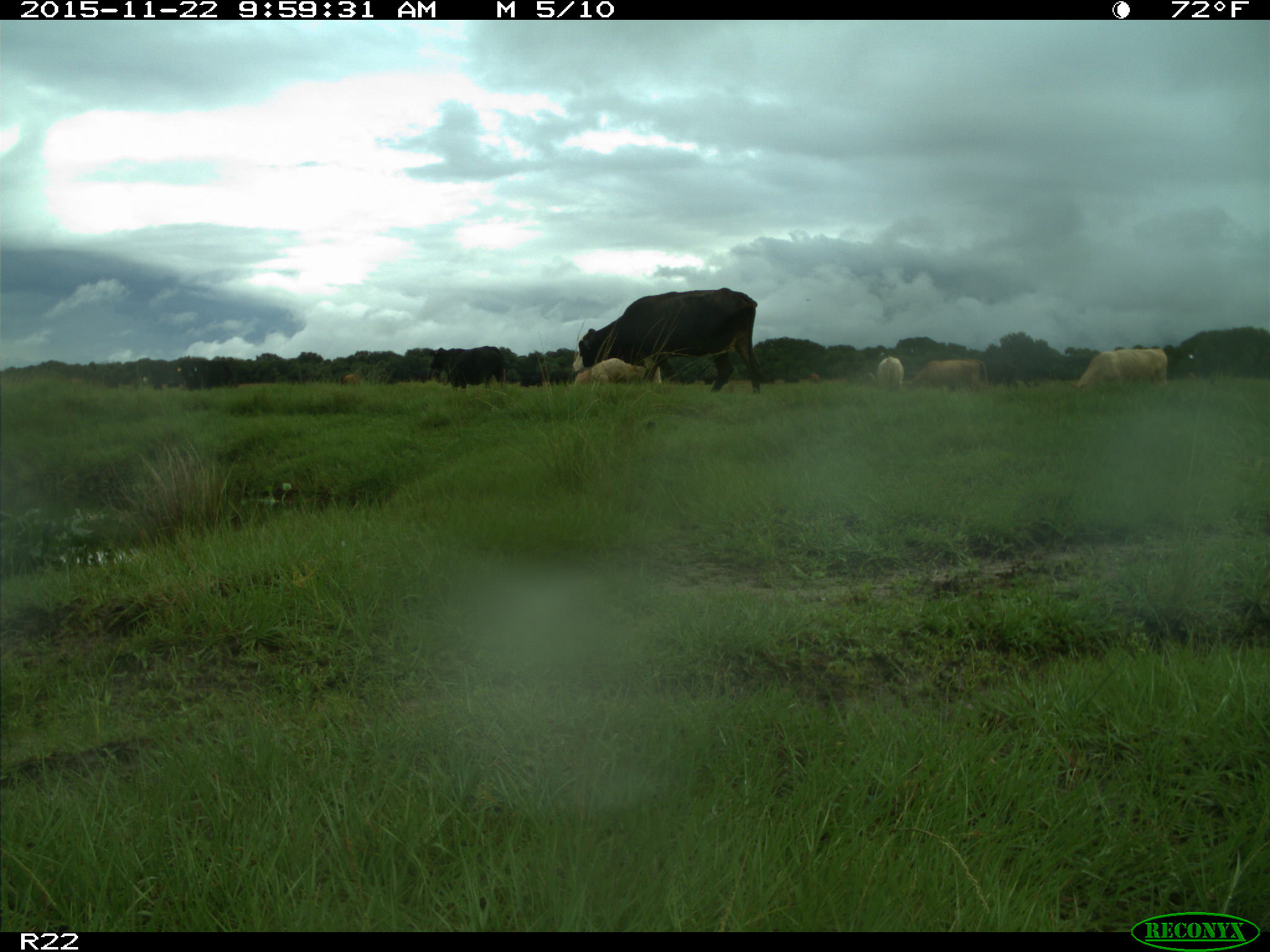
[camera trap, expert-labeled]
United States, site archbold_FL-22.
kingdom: Animalia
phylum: Chordata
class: Mammalia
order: Artiodactyla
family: Bovidae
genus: Bos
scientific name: Bos taurus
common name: domestic cow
Bos taurus (domestic cow).